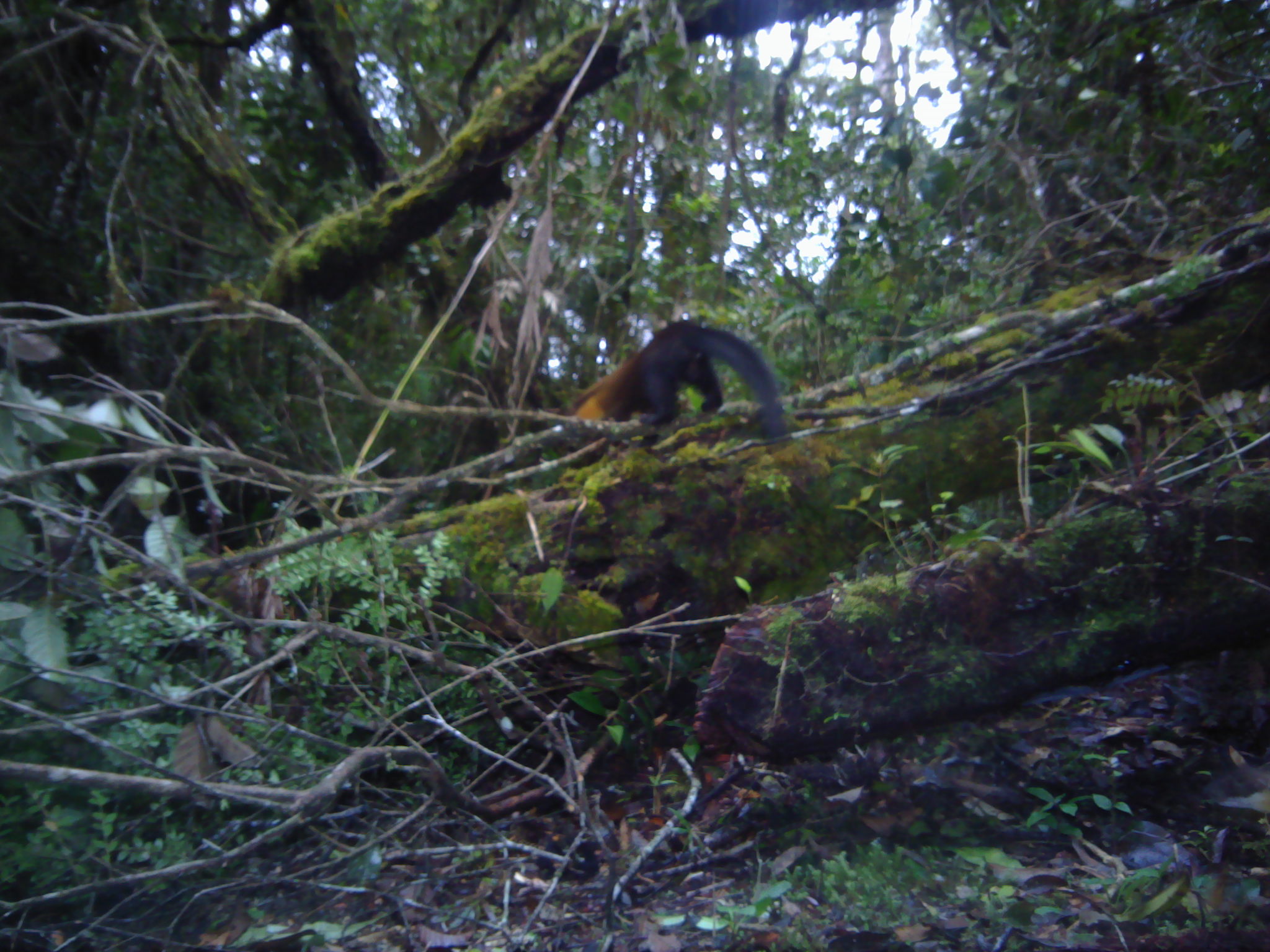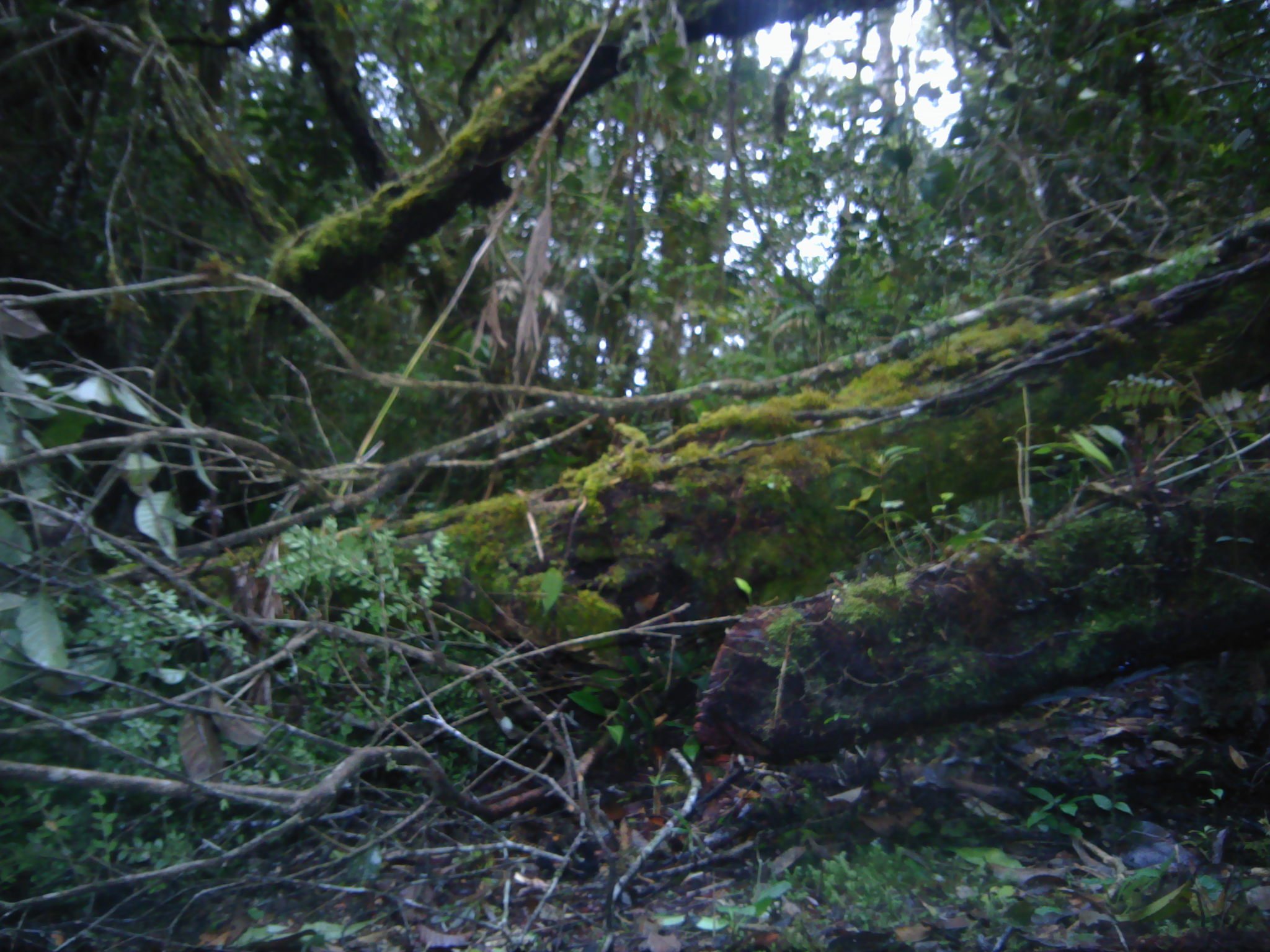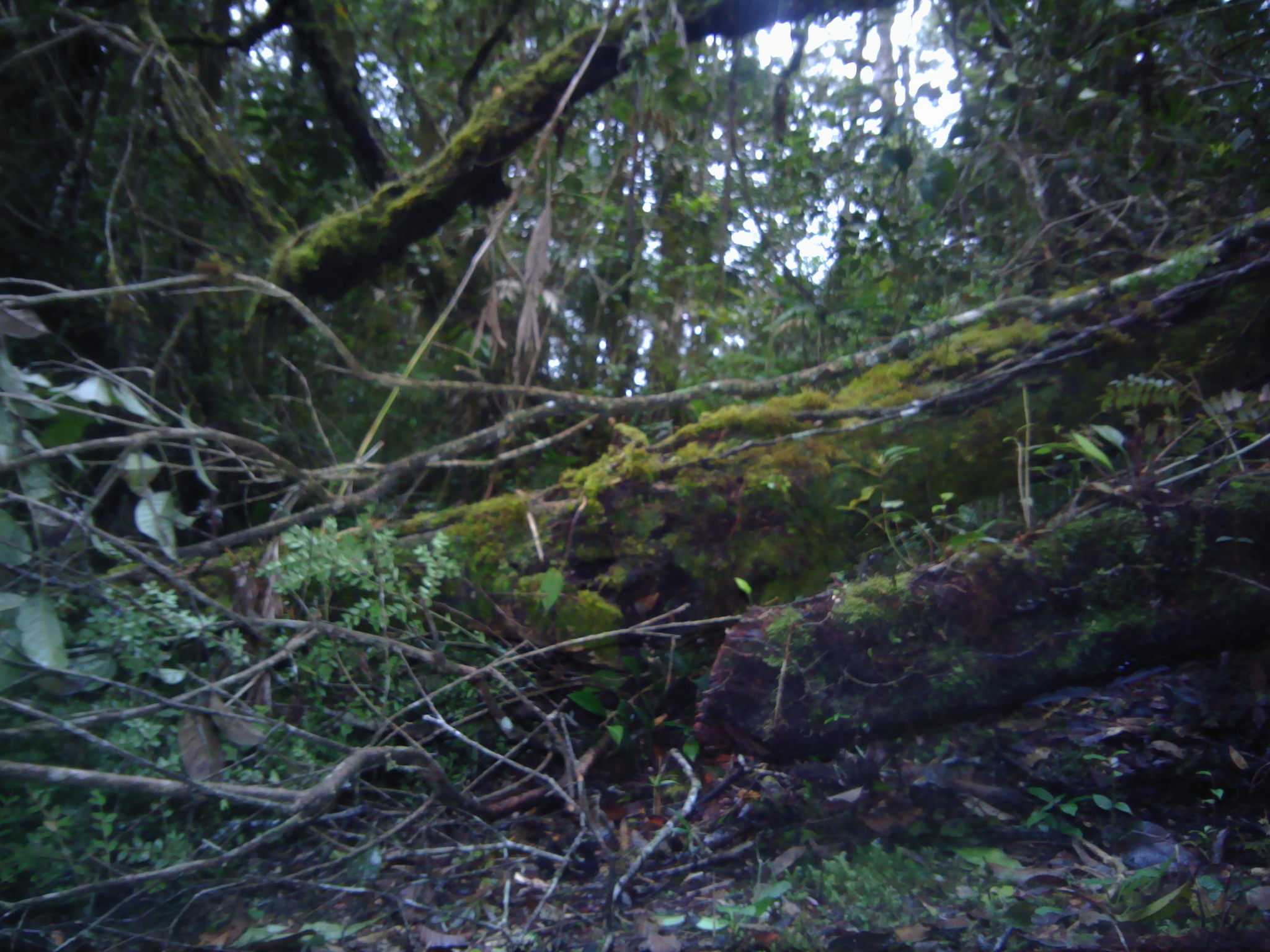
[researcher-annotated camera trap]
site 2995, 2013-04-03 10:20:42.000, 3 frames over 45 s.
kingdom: Animalia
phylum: Chordata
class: Mammalia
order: Carnivora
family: Mustelidae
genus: Martes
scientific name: Martes flavigula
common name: yellow-throated marten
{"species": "Martes flavigula (yellow-throated marten)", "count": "1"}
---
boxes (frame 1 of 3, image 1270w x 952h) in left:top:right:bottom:
martes flavigula: 563:319:791:441